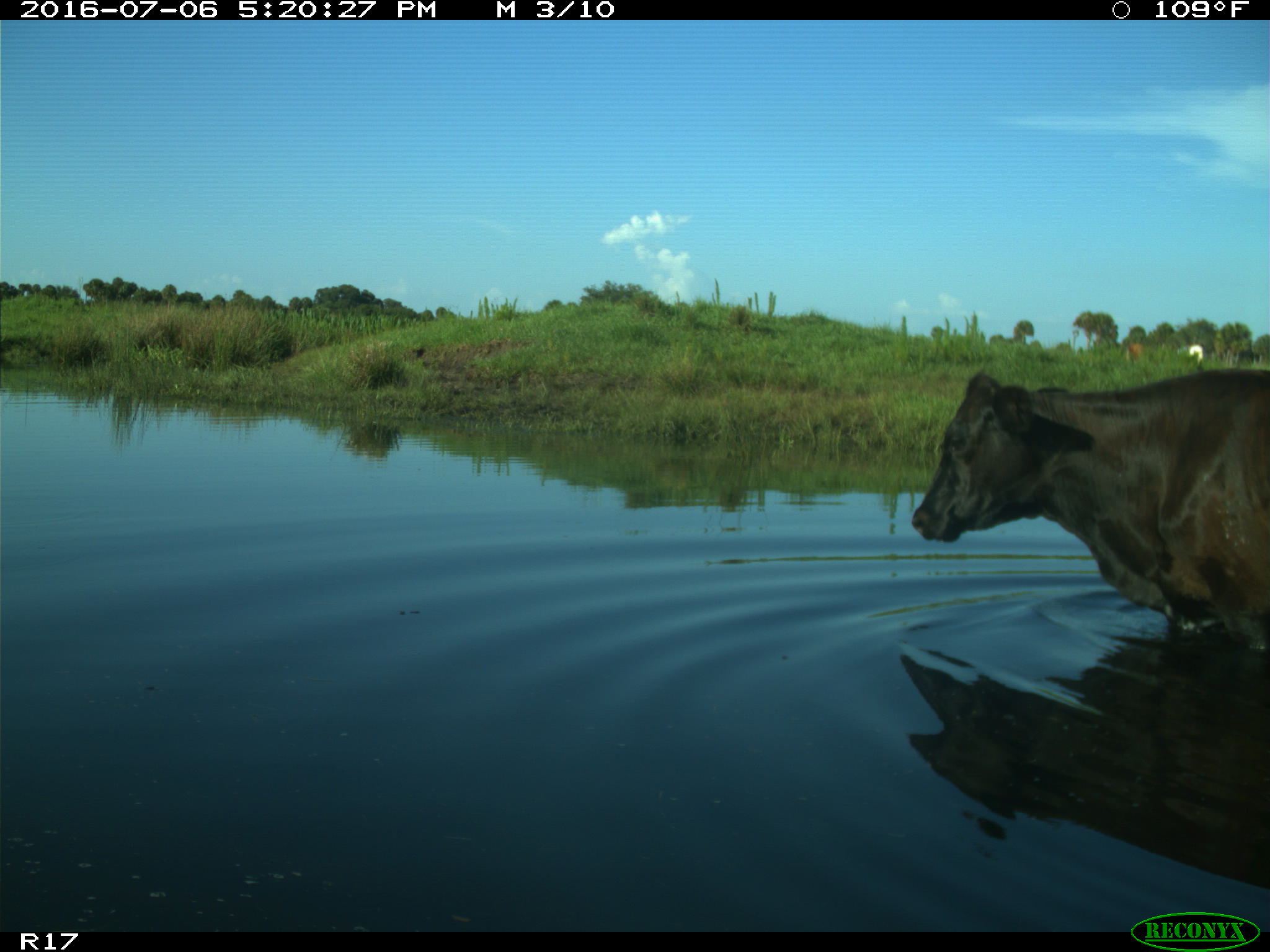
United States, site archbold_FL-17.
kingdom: Animalia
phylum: Chordata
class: Mammalia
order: Artiodactyla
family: Bovidae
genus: Bos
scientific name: Bos taurus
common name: domestic cow